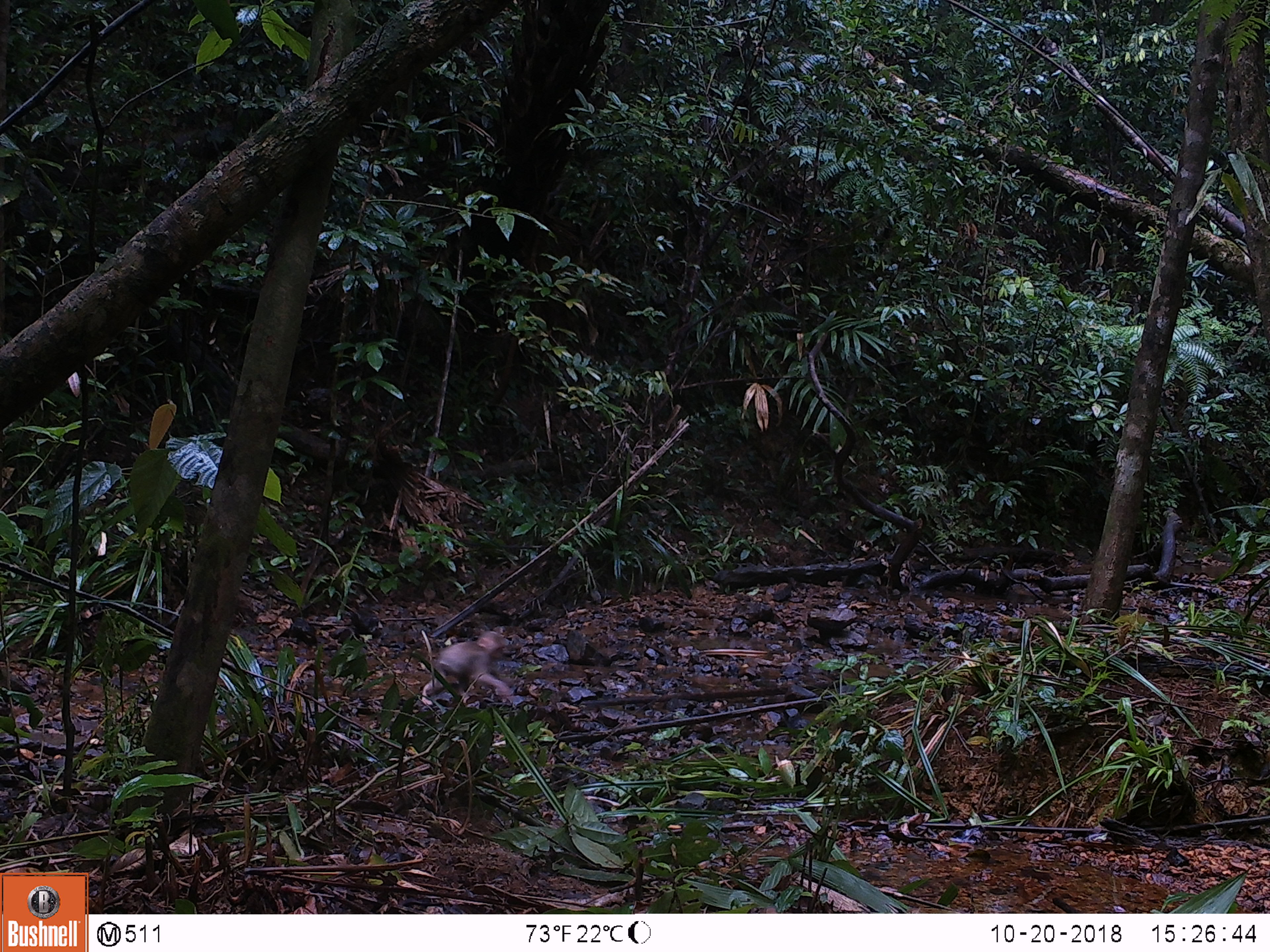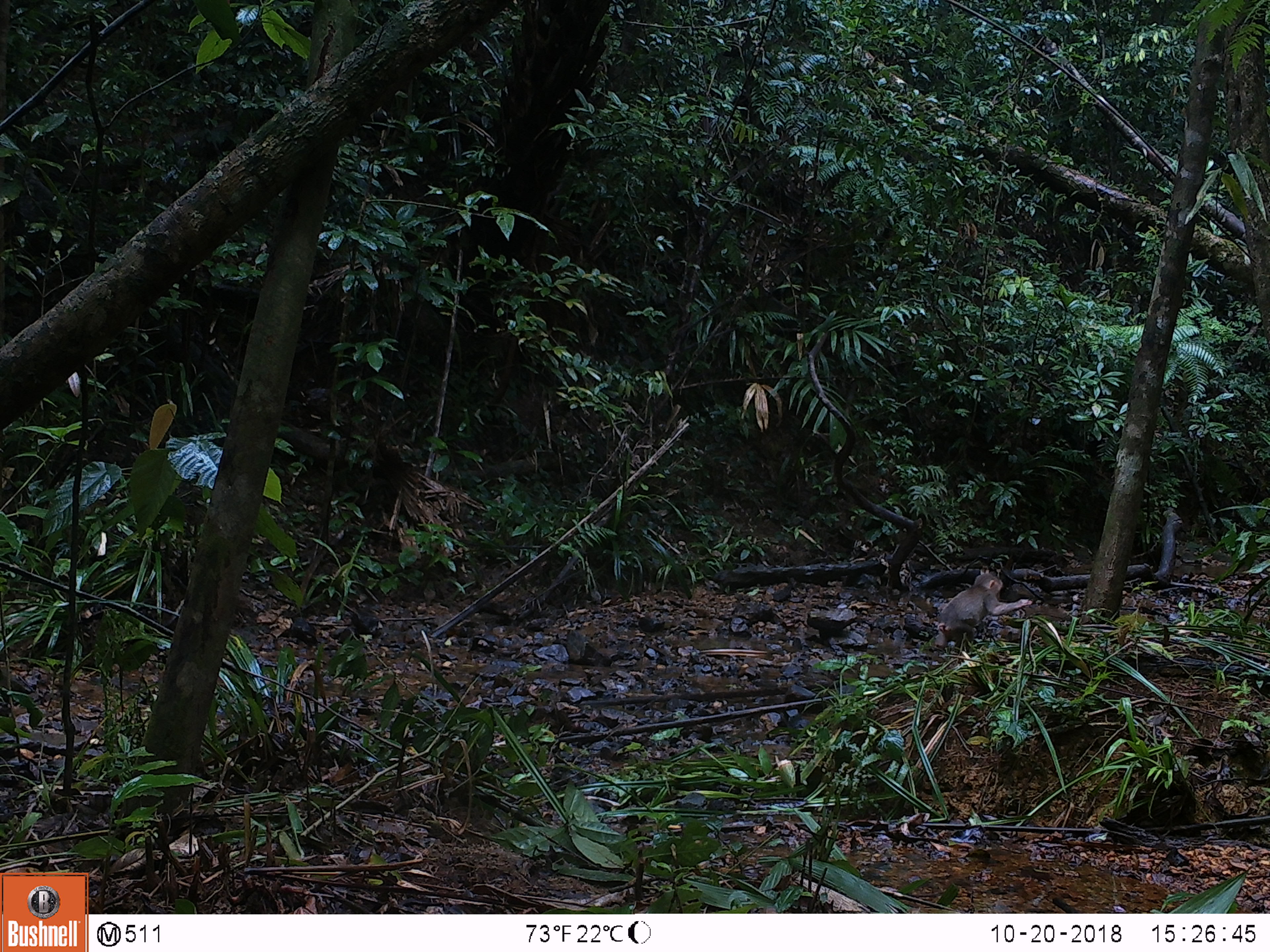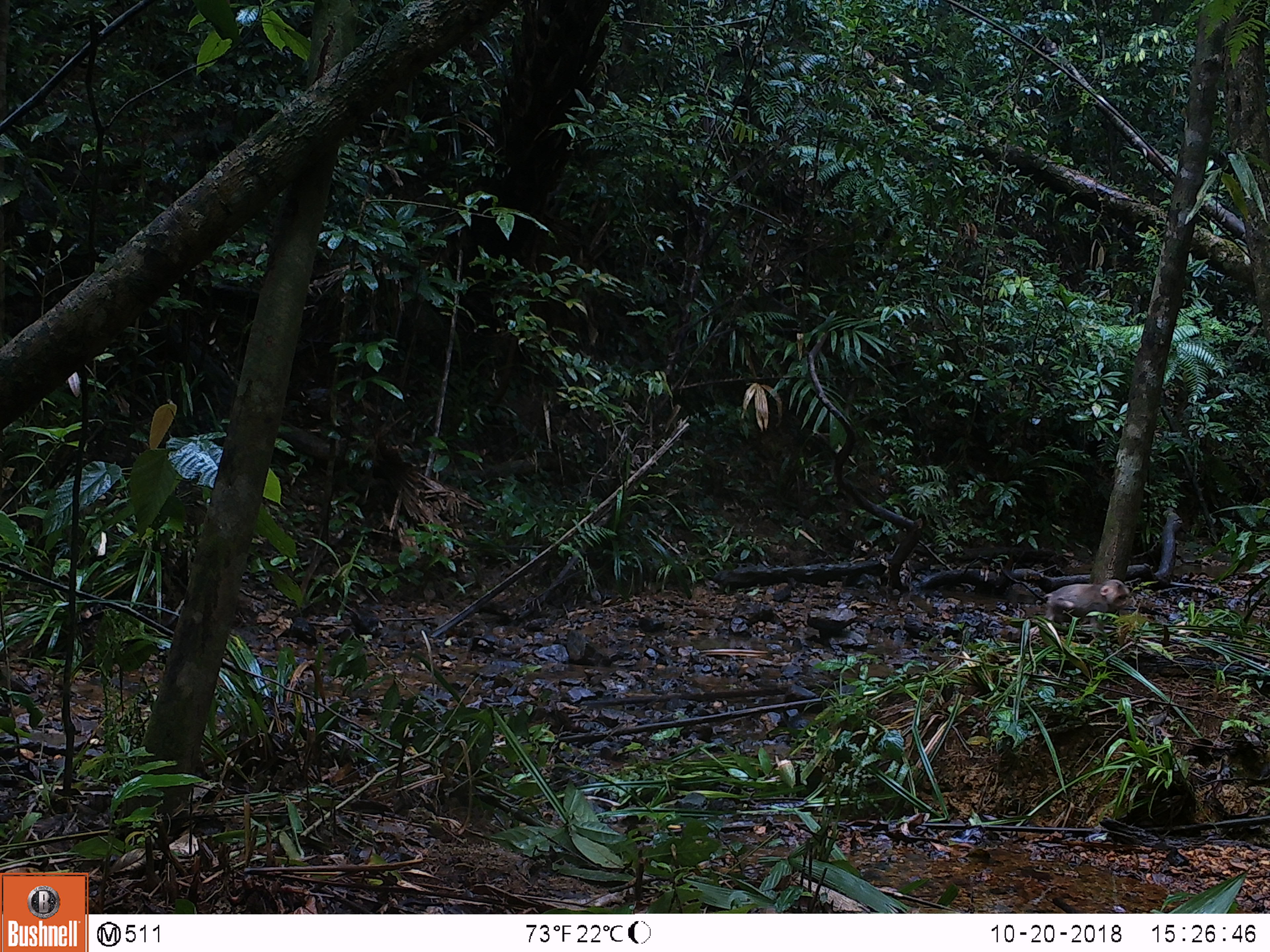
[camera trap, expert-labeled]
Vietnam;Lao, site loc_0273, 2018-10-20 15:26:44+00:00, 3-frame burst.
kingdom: Animalia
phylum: Chordata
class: Mammalia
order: Primates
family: Cercopithecidae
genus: Macaca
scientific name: Macaca arctoides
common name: stump-tailed macaque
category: stump tailed macaque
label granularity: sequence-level